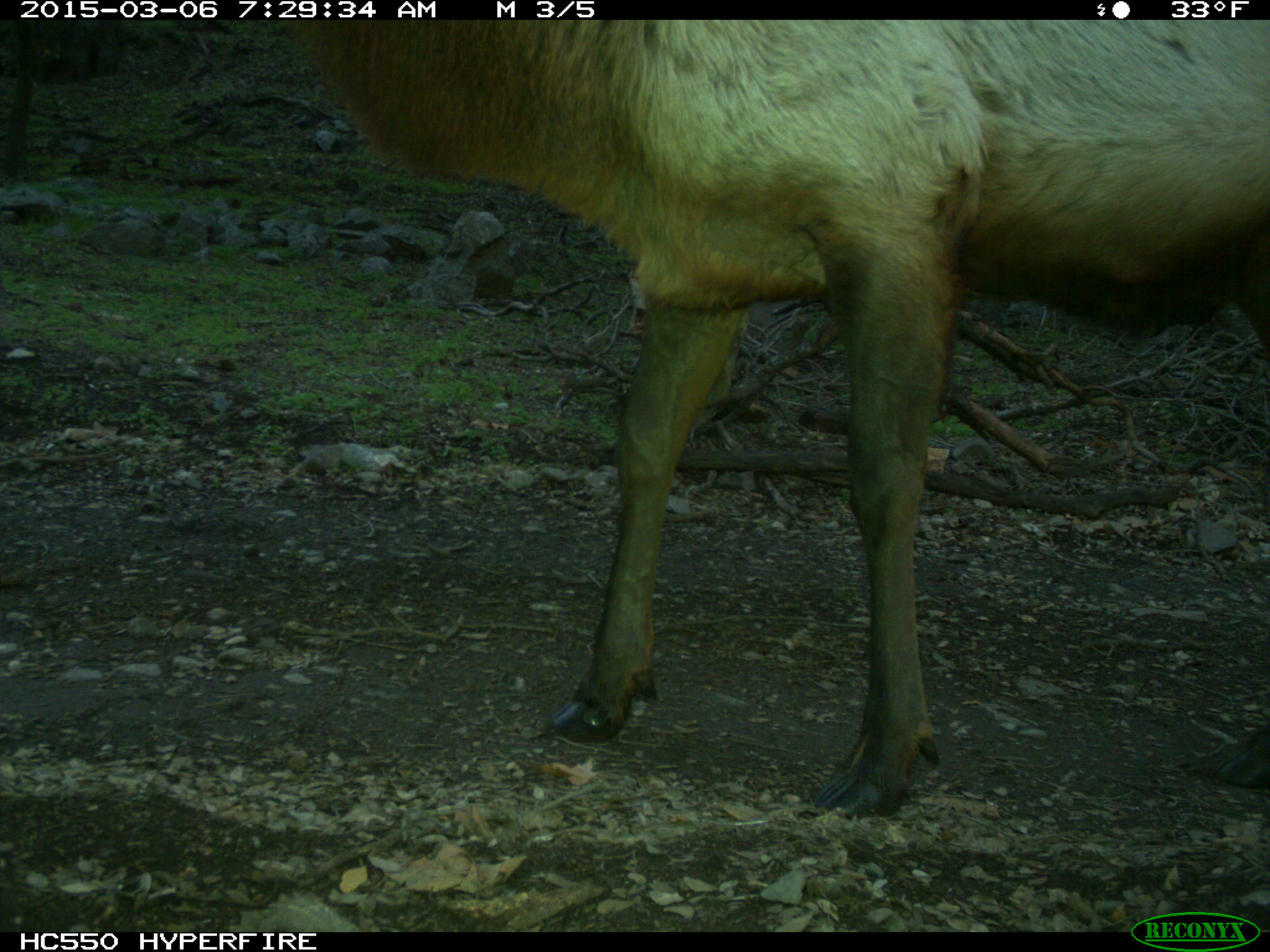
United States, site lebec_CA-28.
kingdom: Animalia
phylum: Chordata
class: Mammalia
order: Artiodactyla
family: Cervidae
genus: Cervus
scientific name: Cervus canadensis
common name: elk